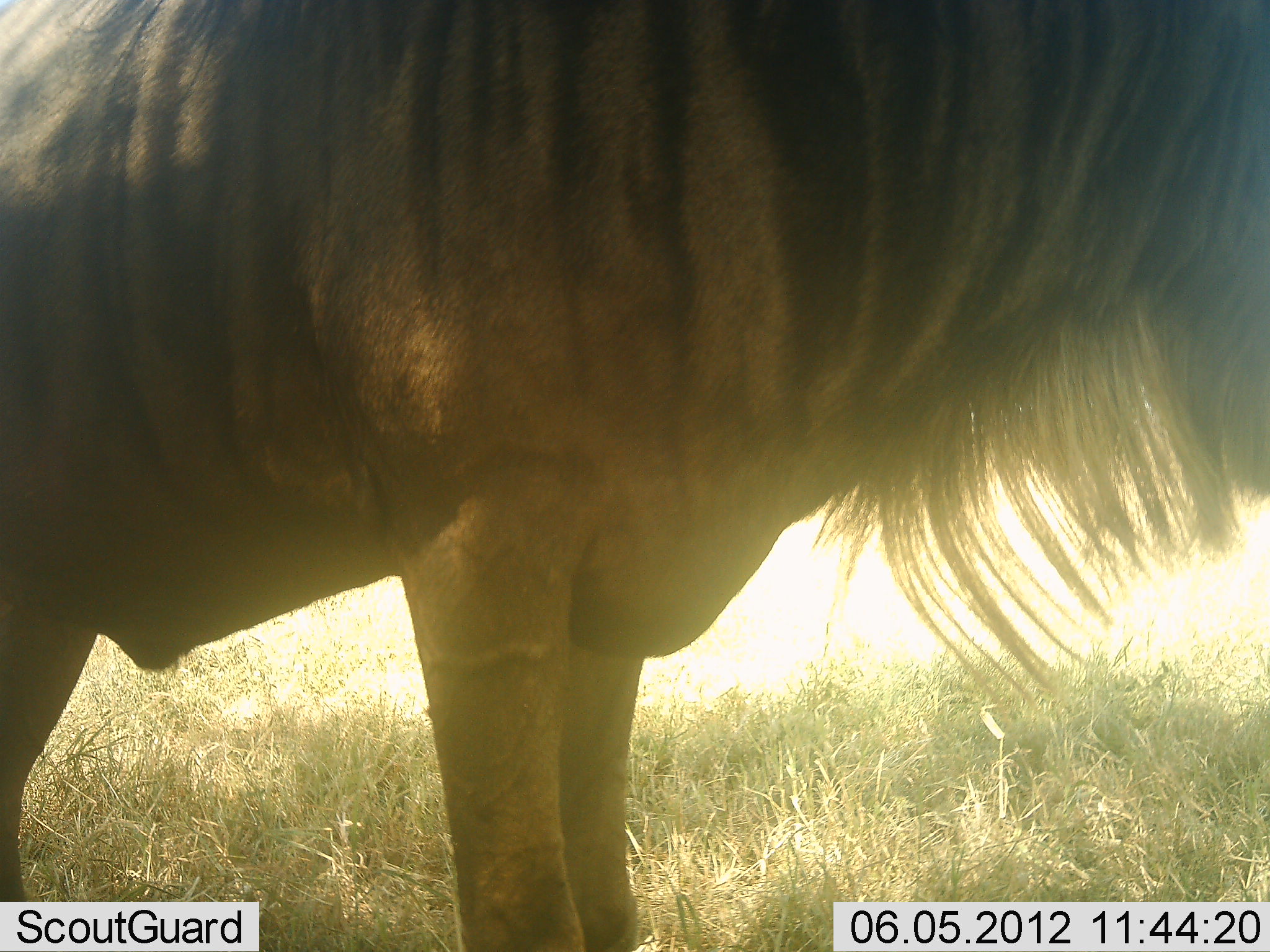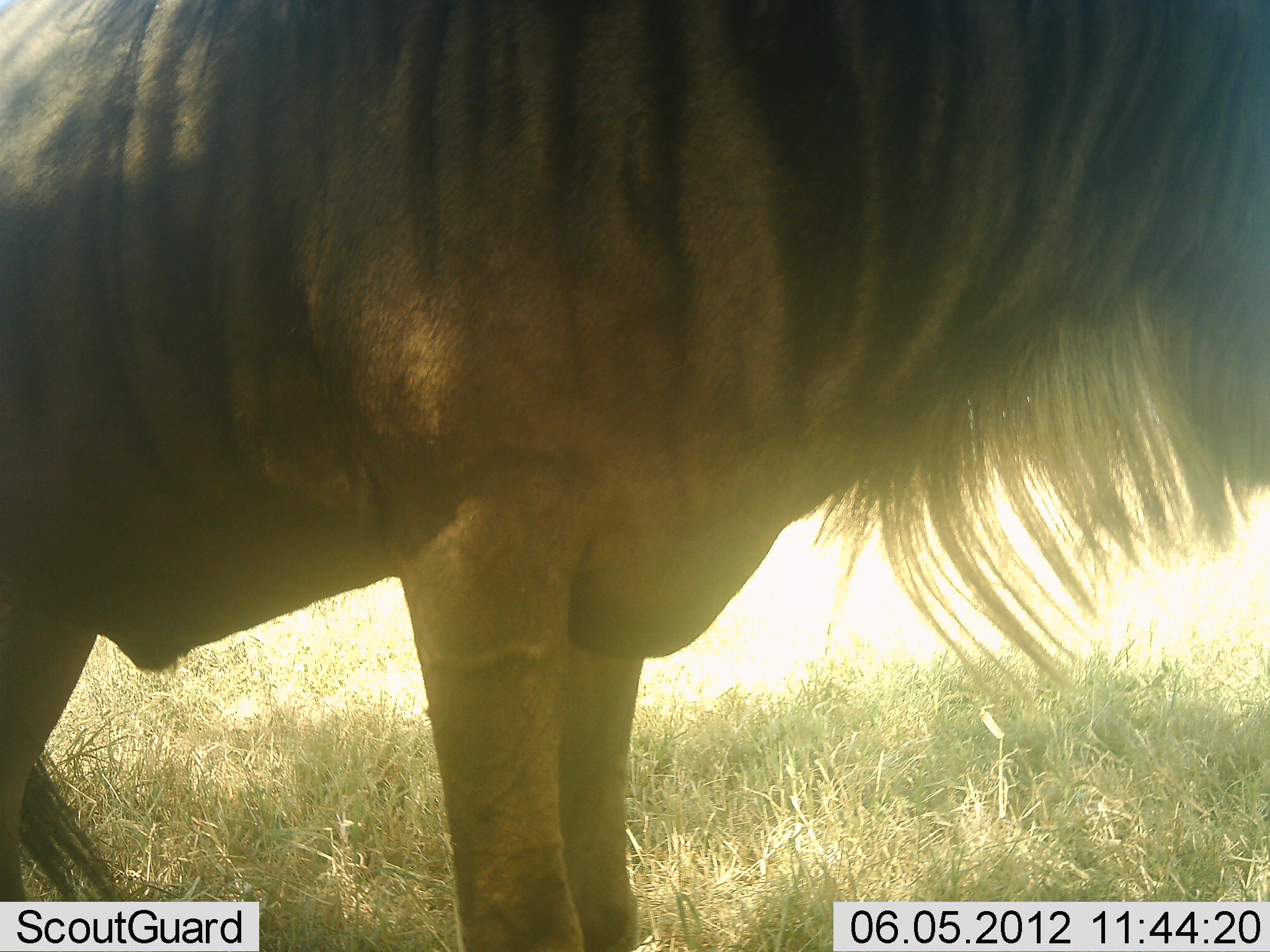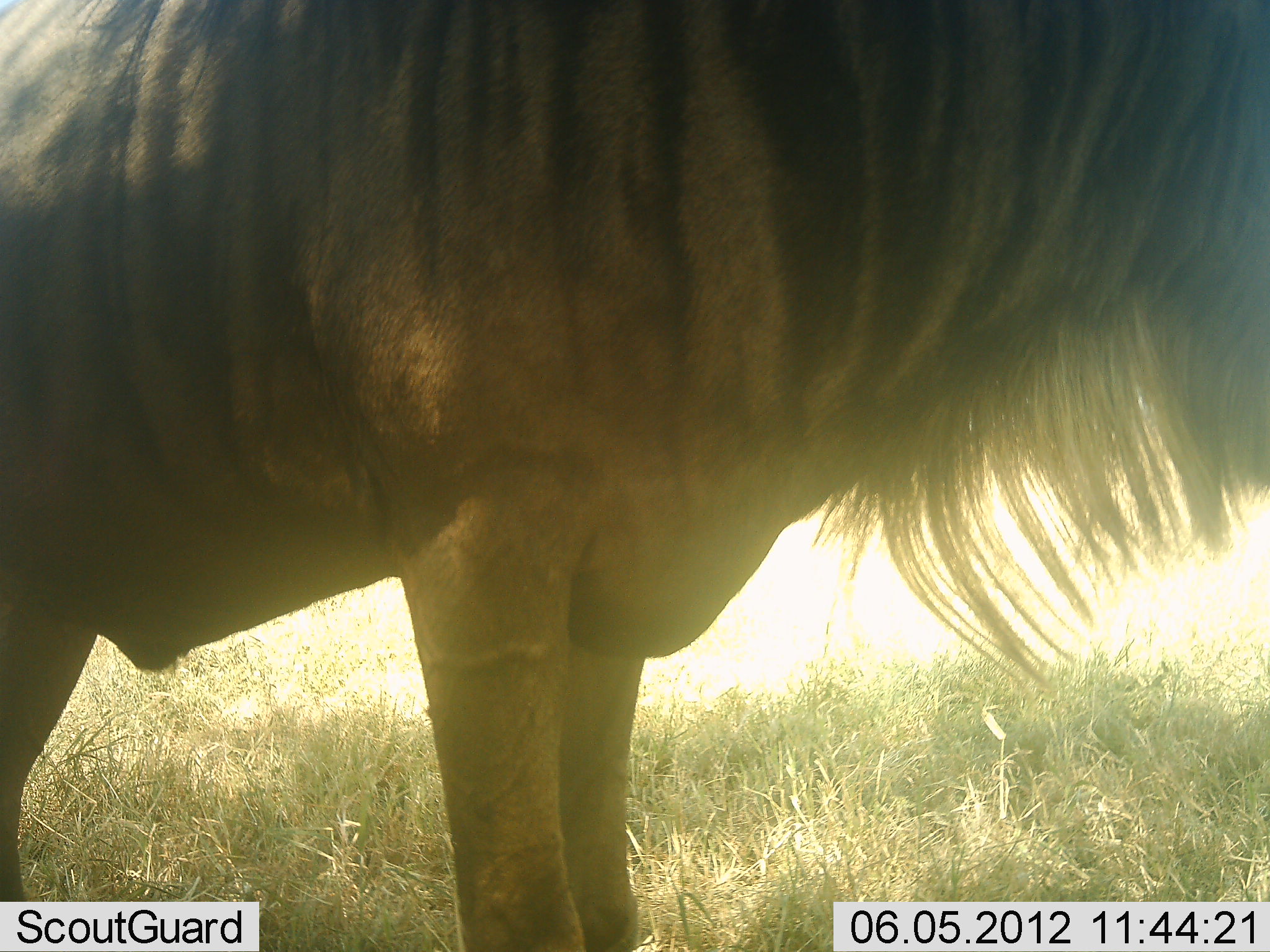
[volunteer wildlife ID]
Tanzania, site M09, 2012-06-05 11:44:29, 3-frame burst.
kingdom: Animalia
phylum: Chordata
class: Mammalia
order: Artiodactyla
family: Bovidae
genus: Connochaetes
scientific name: Connochaetes taurinus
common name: blue wildebeest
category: wildebeest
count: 1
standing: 100%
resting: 0%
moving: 0%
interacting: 0%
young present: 0%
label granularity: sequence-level